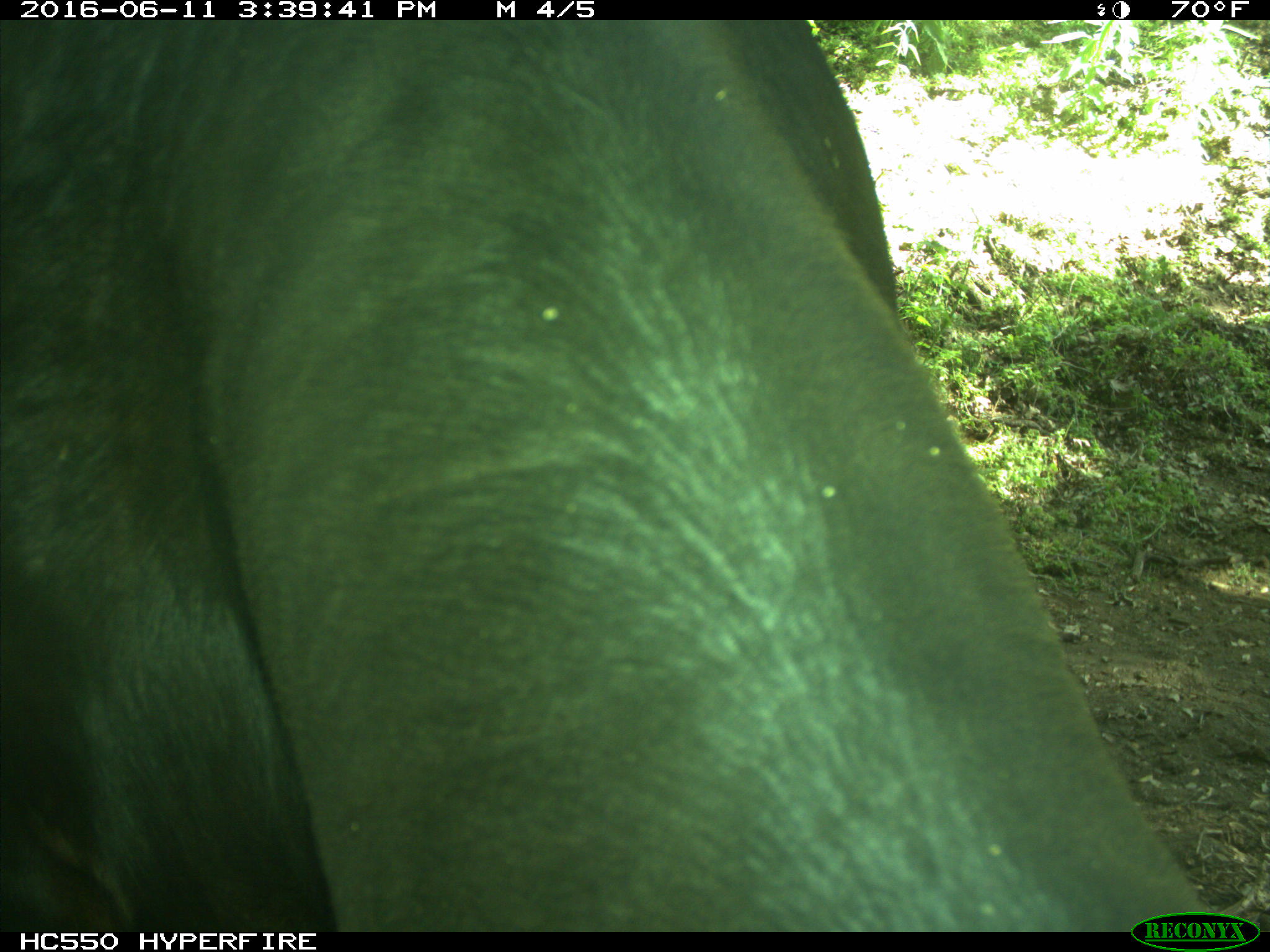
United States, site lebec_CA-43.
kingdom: Animalia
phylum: Chordata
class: Mammalia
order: Artiodactyla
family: Bovidae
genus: Bos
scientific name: Bos taurus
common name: domestic cow